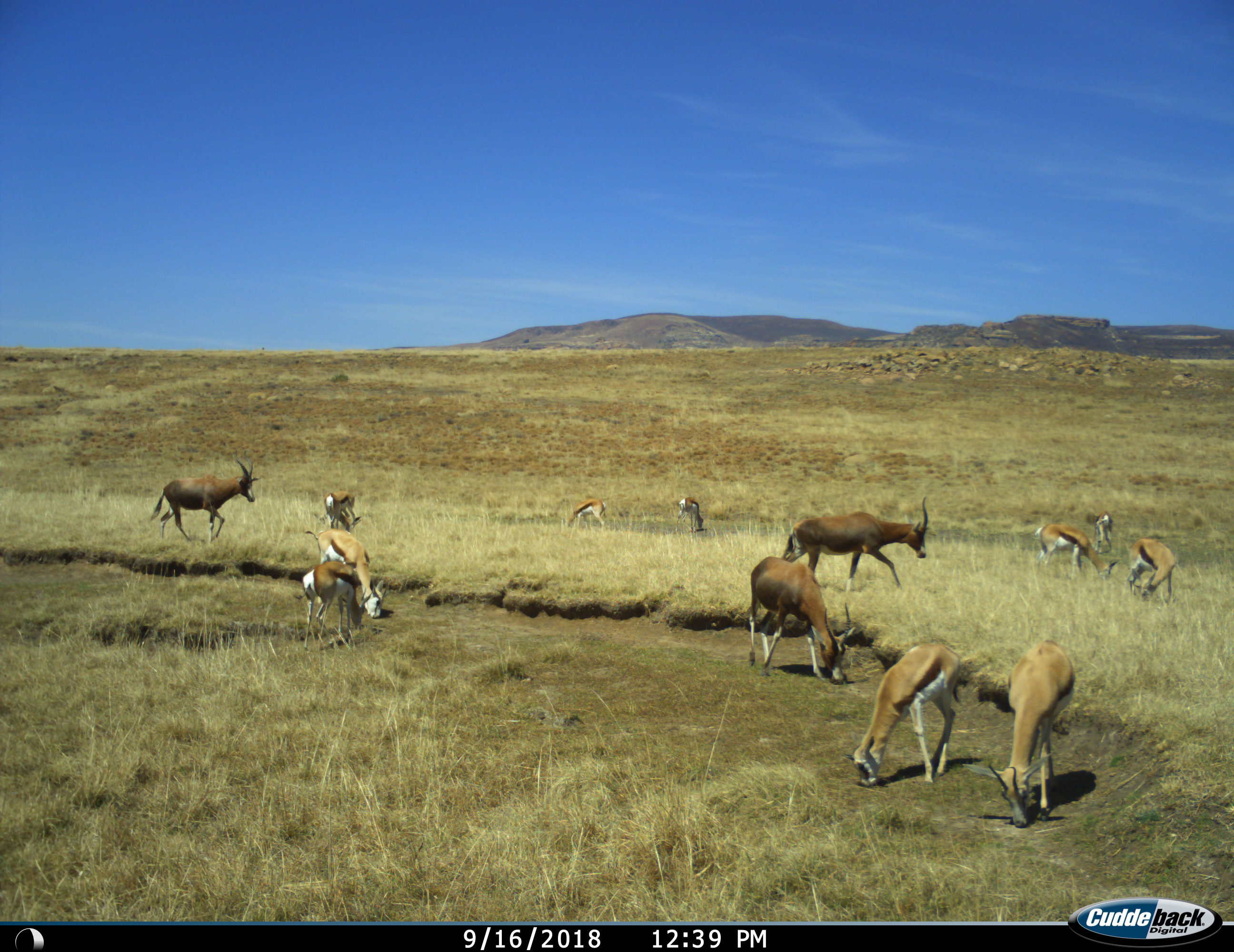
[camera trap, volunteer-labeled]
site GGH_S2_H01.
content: unidentified animal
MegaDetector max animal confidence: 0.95